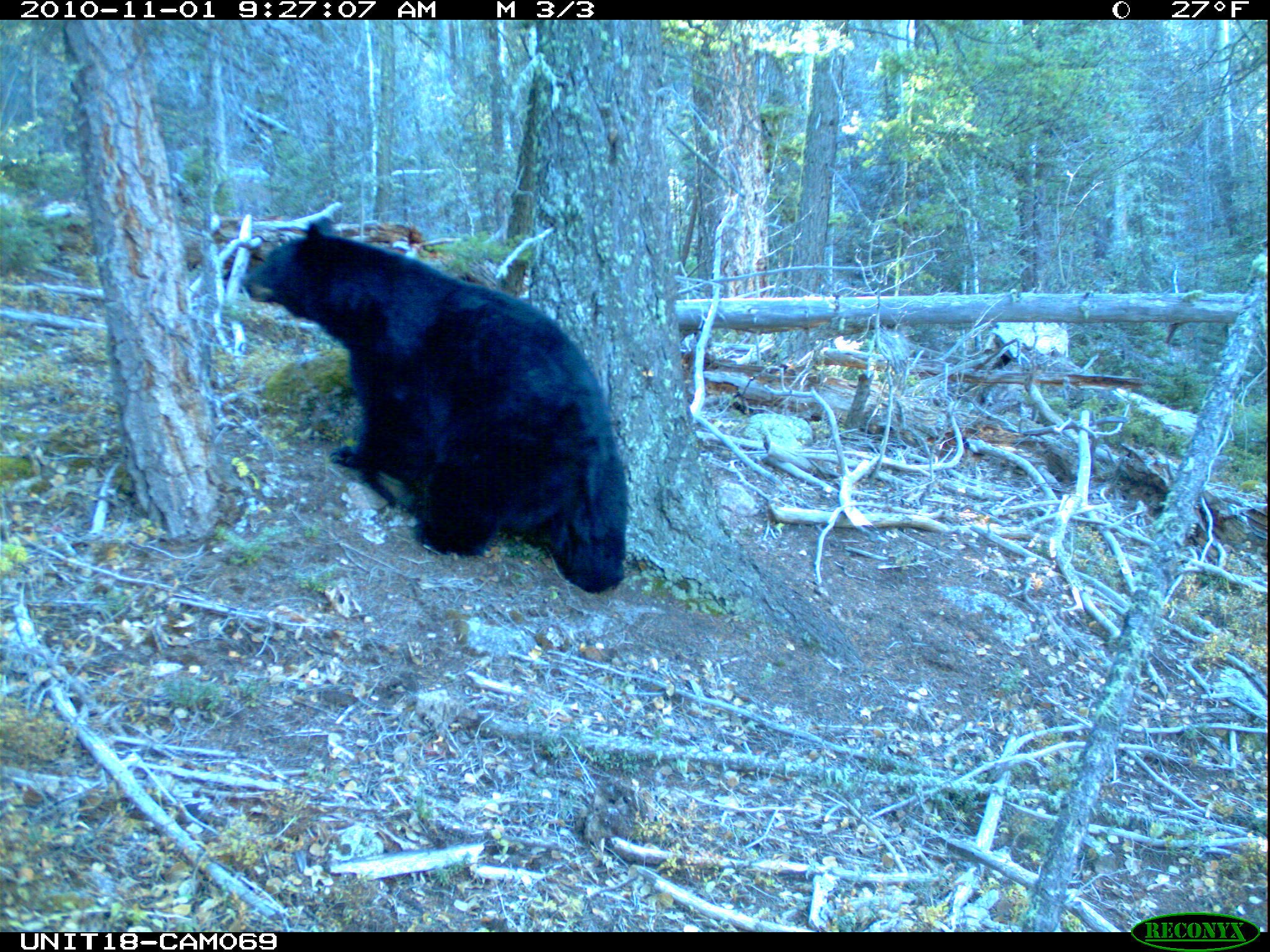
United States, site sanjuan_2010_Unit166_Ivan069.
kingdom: Animalia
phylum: Chordata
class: Mammalia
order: Carnivora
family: Ursidae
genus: Ursus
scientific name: Ursus americanus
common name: american black bear